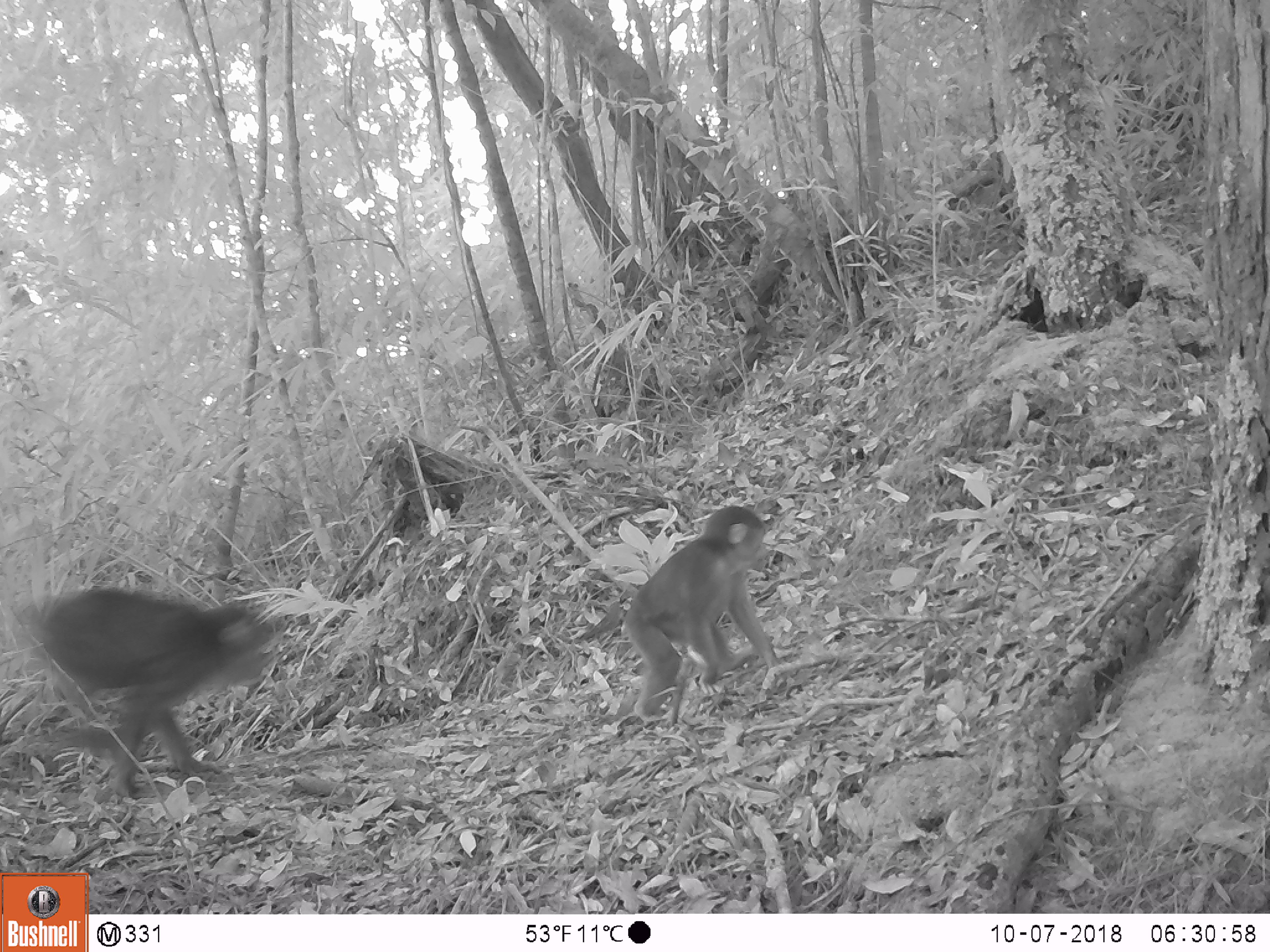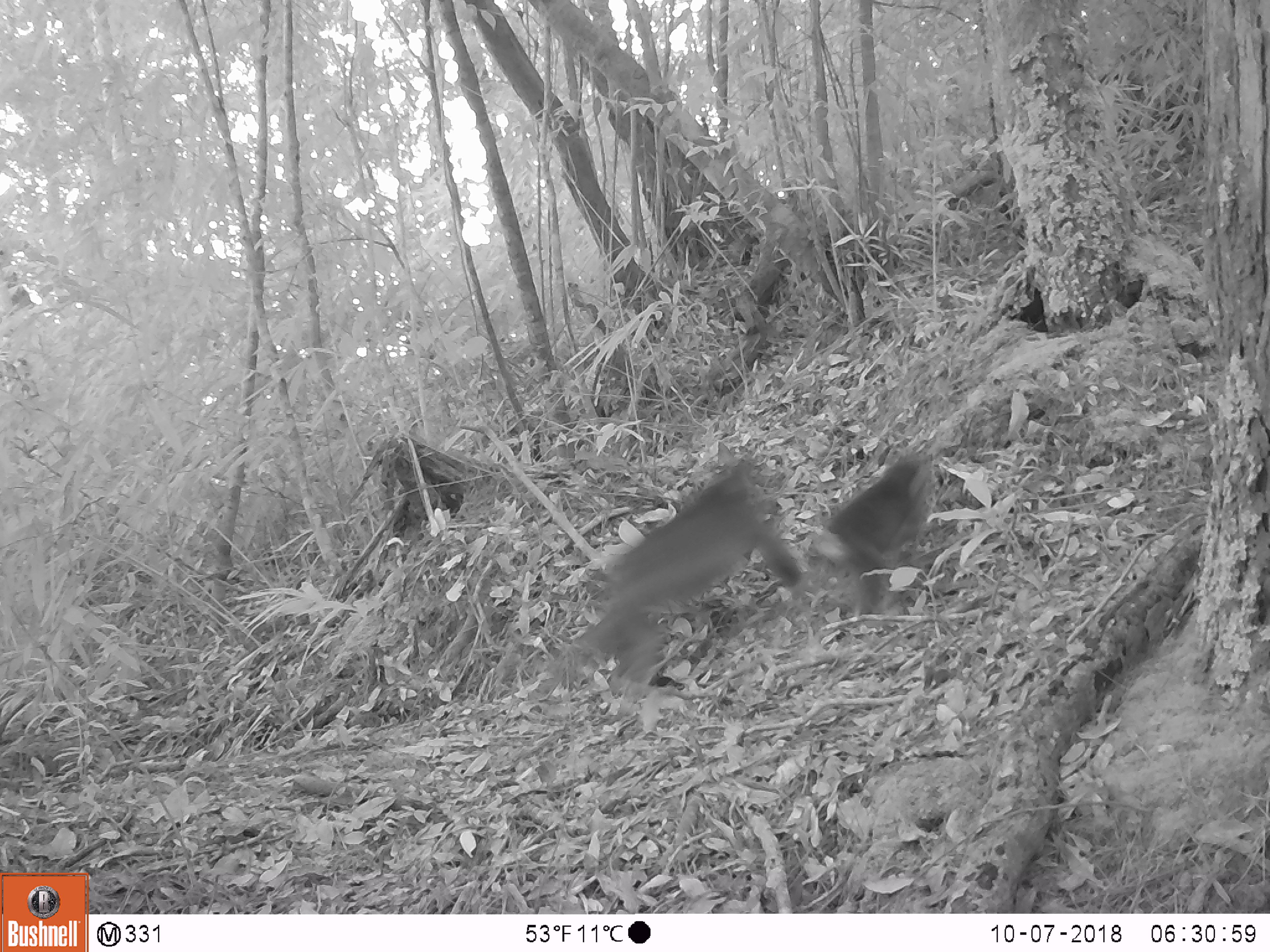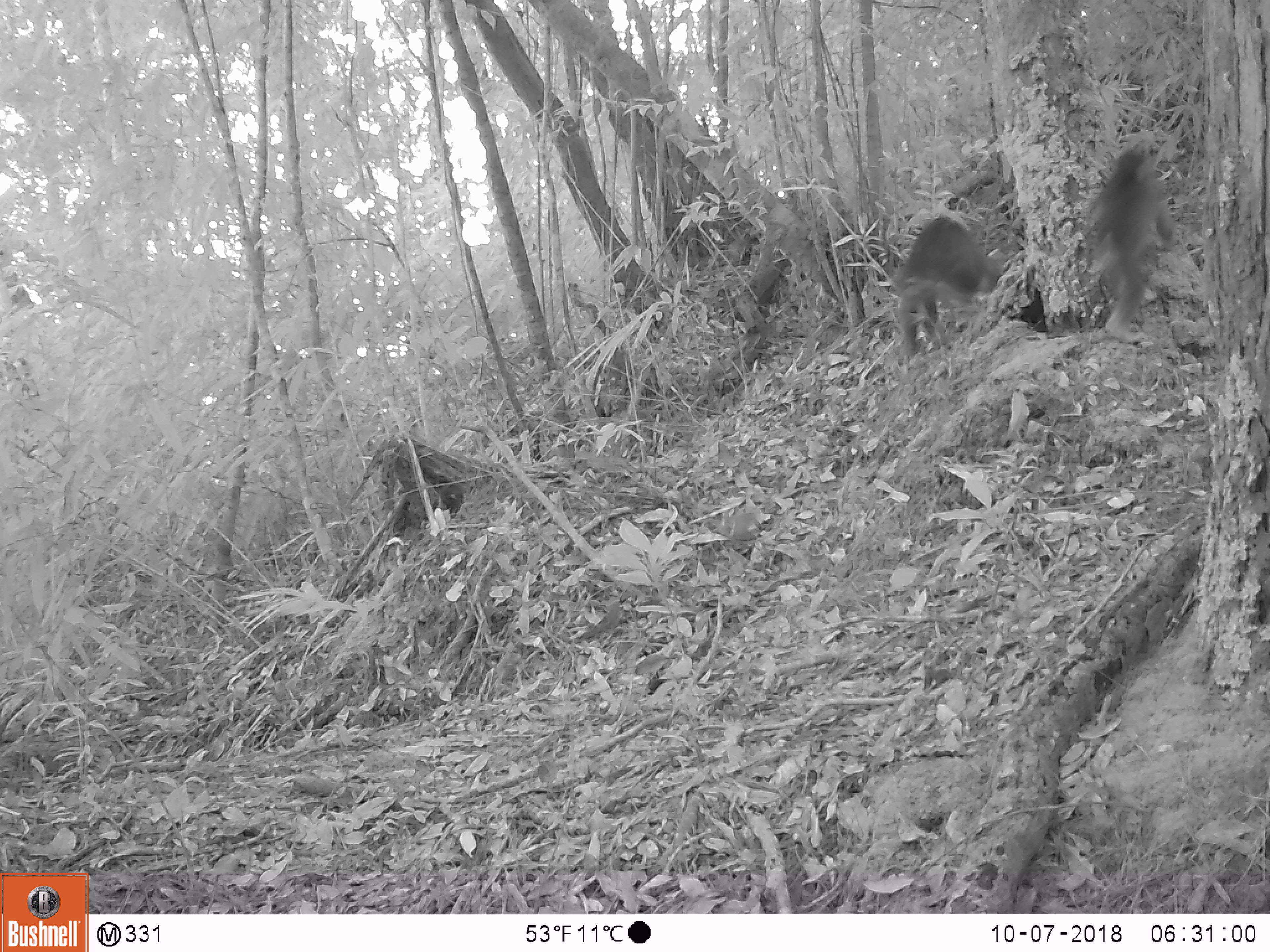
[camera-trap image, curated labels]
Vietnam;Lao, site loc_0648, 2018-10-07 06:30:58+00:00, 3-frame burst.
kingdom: Animalia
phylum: Chordata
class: Mammalia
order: Primates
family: Cercopithecidae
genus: Macaca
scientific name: Macaca arctoides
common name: stump-tailed macaque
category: stump tailed macaque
Stump tailed macaque (stump-tailed macaque) (Macaca arctoides). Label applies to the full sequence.